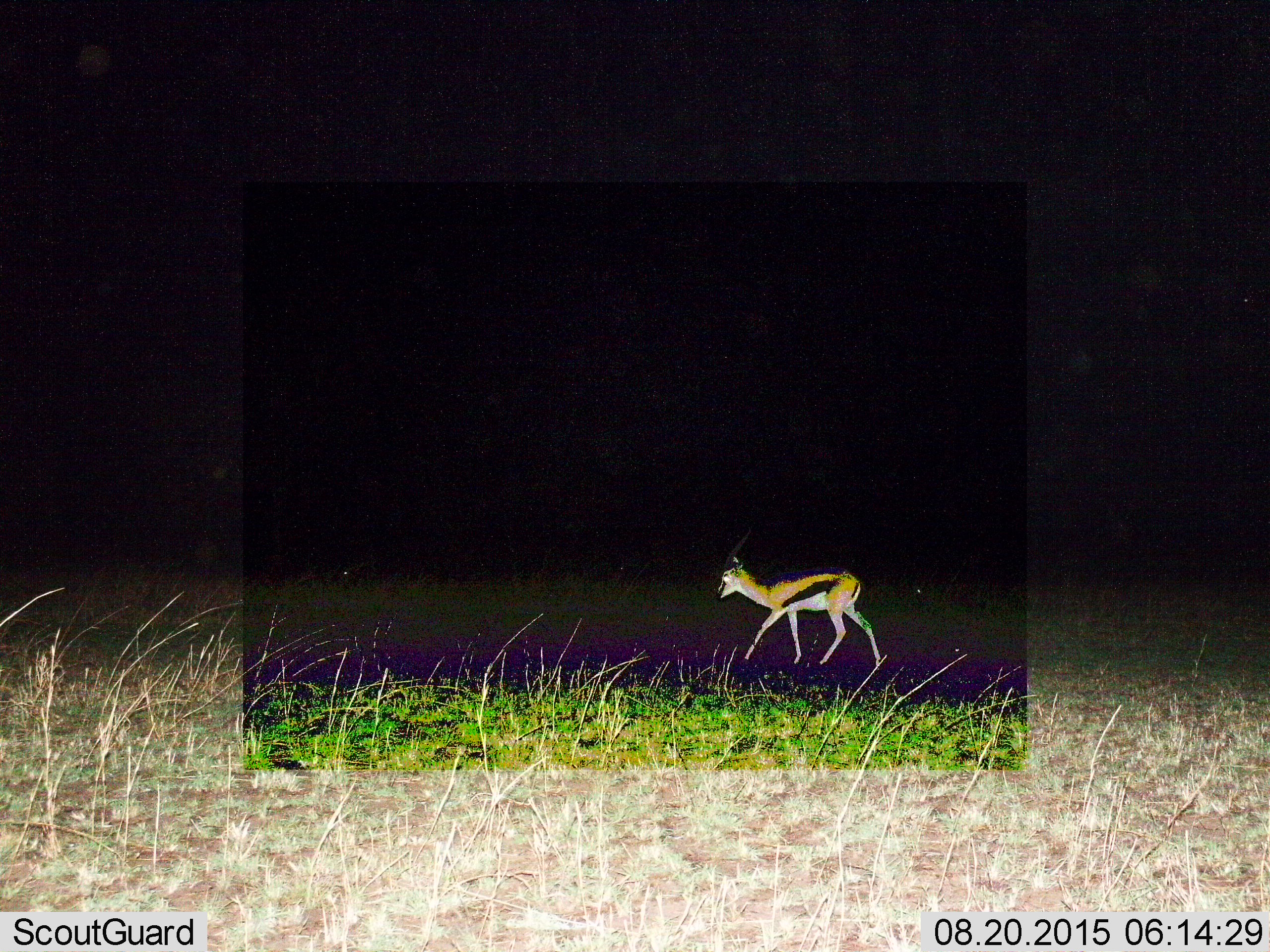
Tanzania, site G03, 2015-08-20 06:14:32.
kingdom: Animalia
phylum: Chordata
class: Mammalia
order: Artiodactyla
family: Bovidae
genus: Eudorcas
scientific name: Eudorcas thomsonii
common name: thomson's gazelle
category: gazellethomsons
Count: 1.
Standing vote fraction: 22%.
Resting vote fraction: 0%.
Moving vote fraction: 83%.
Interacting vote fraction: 0%.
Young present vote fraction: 6%.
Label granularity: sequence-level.